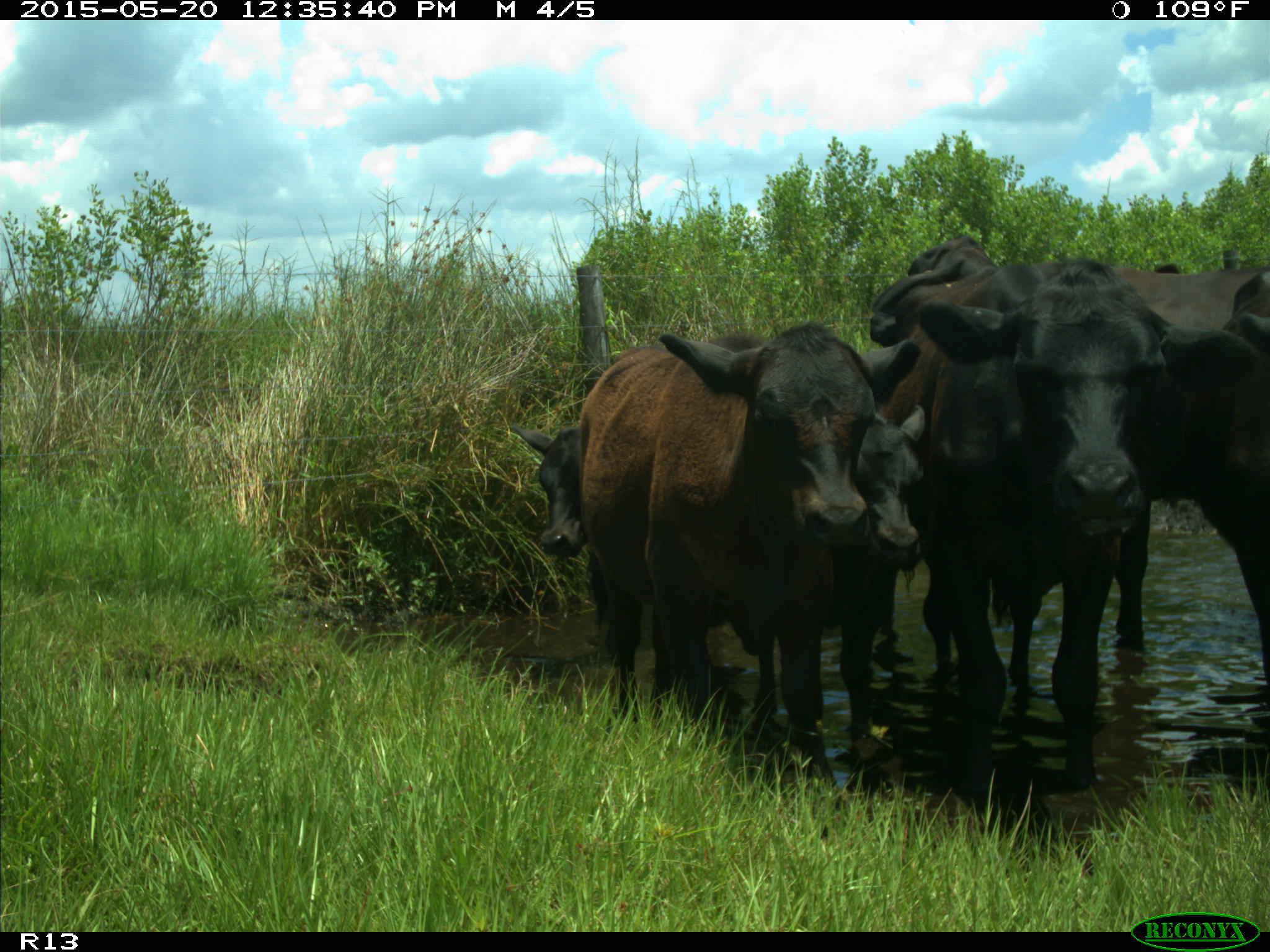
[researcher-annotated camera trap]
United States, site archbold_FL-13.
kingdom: Animalia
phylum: Chordata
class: Mammalia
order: Artiodactyla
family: Bovidae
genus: Bos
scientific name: Bos taurus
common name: domestic cow